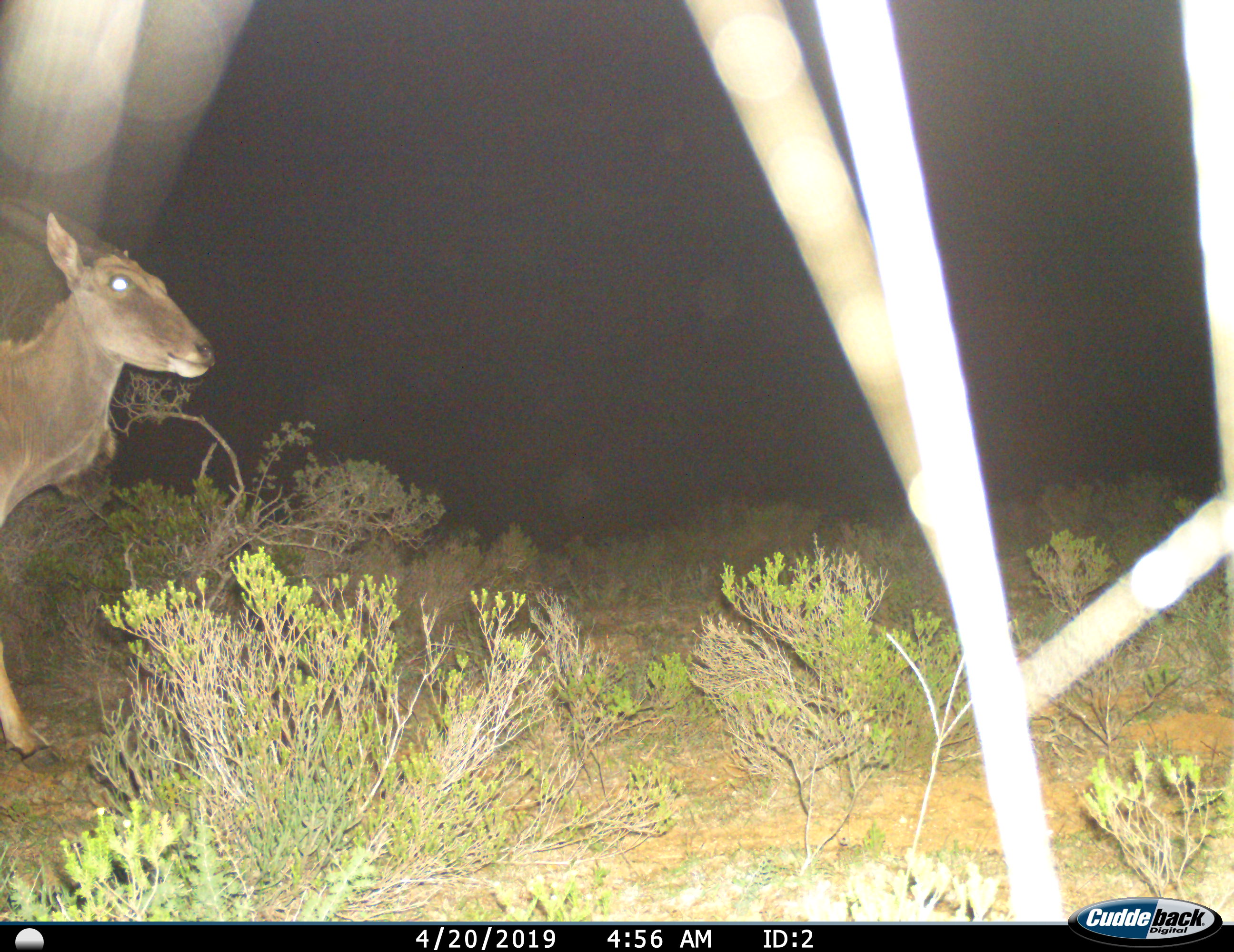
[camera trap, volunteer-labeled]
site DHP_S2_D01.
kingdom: Animalia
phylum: Chordata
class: Mammalia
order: Artiodactyla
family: Bovidae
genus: Tragelaphus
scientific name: Tragelaphus oryx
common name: eland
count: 1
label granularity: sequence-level